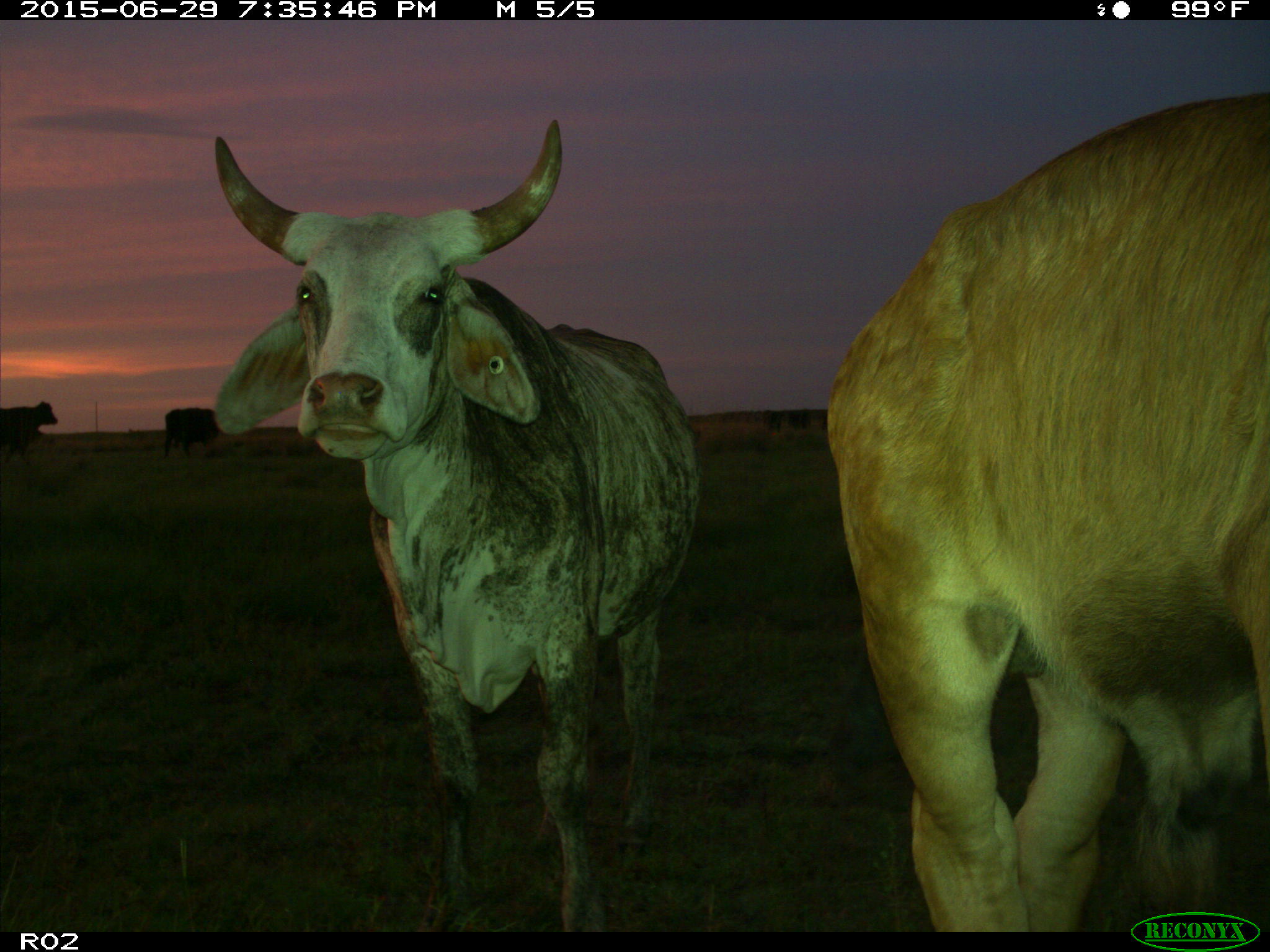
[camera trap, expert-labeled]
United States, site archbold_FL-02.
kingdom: Animalia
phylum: Chordata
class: Mammalia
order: Artiodactyla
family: Bovidae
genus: Bos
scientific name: Bos taurus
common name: domestic cow